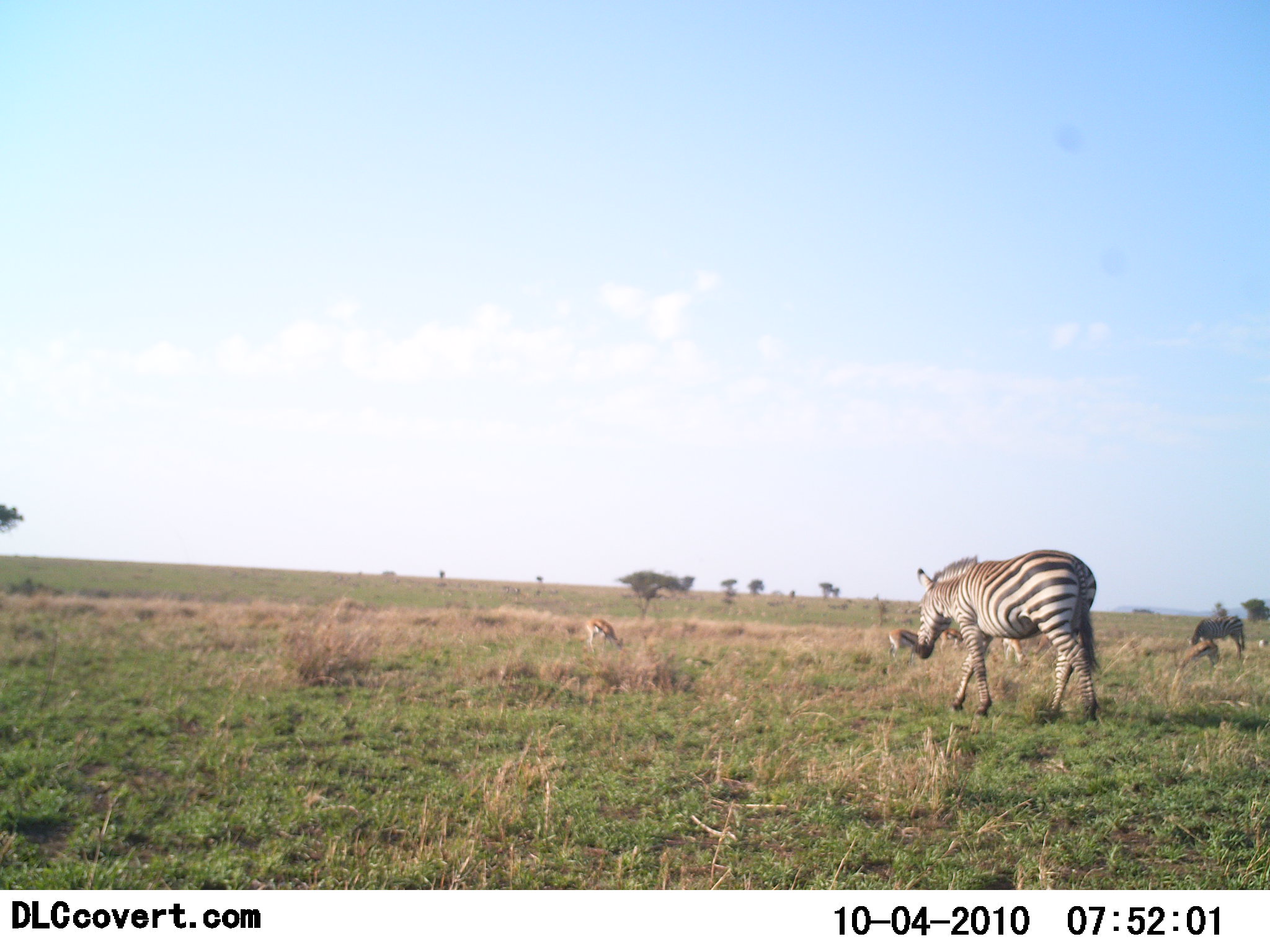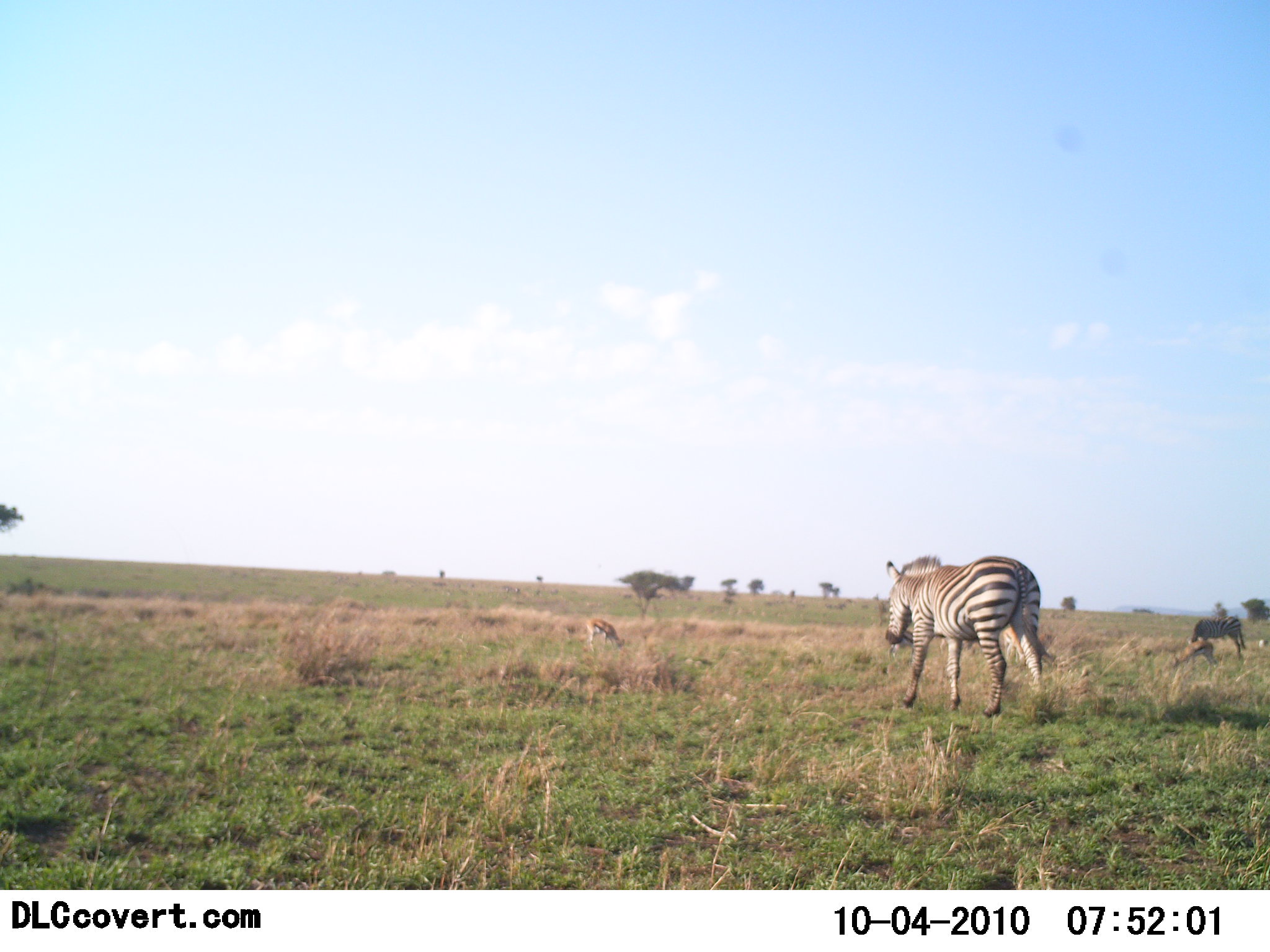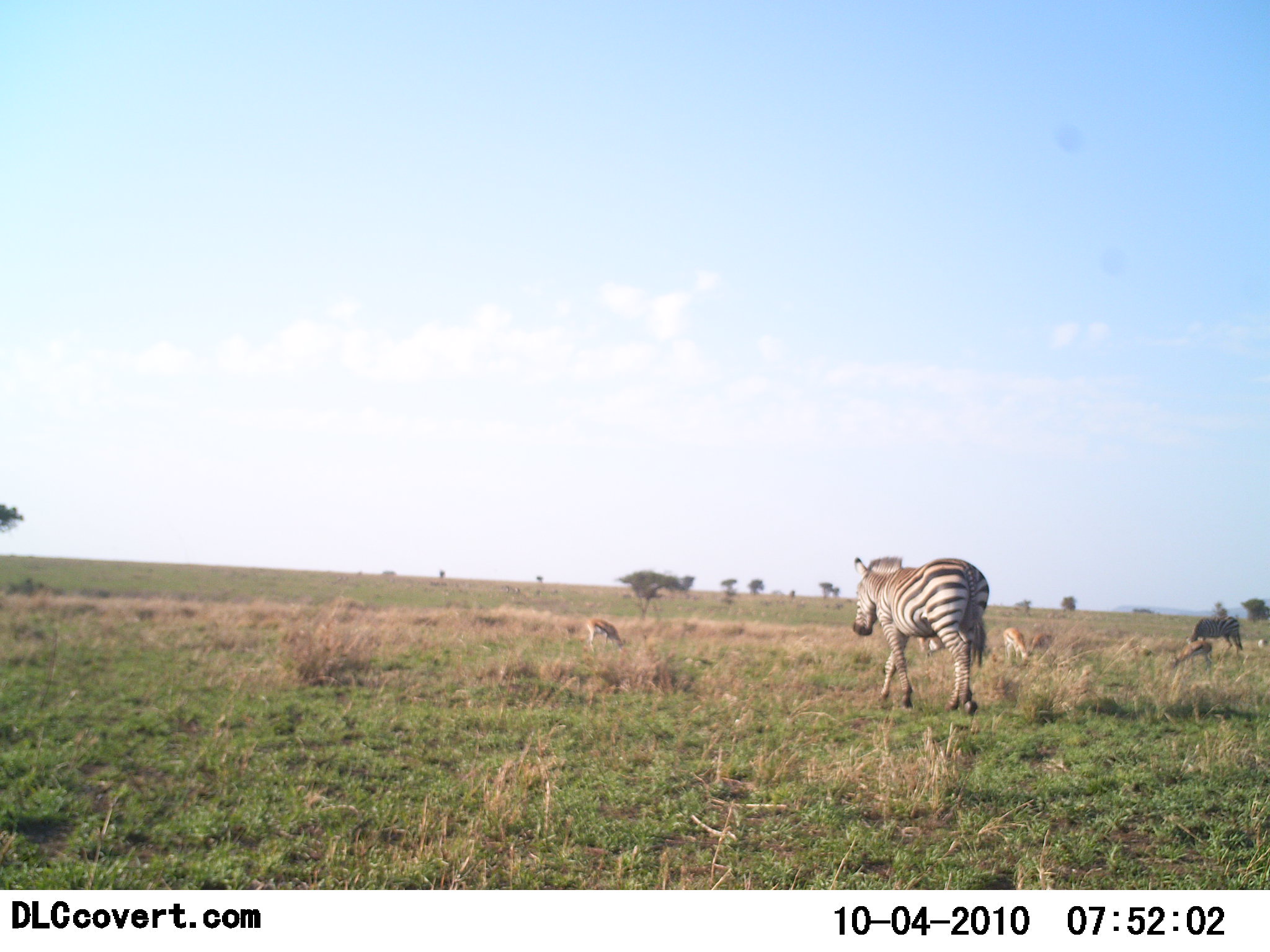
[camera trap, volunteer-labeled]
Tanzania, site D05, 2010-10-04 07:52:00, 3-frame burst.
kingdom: Animalia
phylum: Chordata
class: Mammalia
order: Artiodactyla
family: Bovidae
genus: Eudorcas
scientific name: Eudorcas thomsonii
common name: thomson's gazelle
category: gazellethomsons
Gazellethomsons (thomson's gazelle) (Eudorcas thomsonii), count 2. Behavior (volunteer vote fractions): standing 25%, resting 0%, moving 0%, interacting 0%. Young present (vote fraction): 0%. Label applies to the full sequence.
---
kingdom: Animalia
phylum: Chordata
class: Mammalia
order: Perissodactyla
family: Equidae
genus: Equus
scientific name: Equus quagga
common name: plains zebra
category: zebra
Zebra (plains zebra) (Equus quagga), count 2. Behavior (volunteer vote fractions): standing 33%, resting 0%, moving 83%, interacting 0%. Young present (vote fraction): 0%. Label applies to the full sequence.